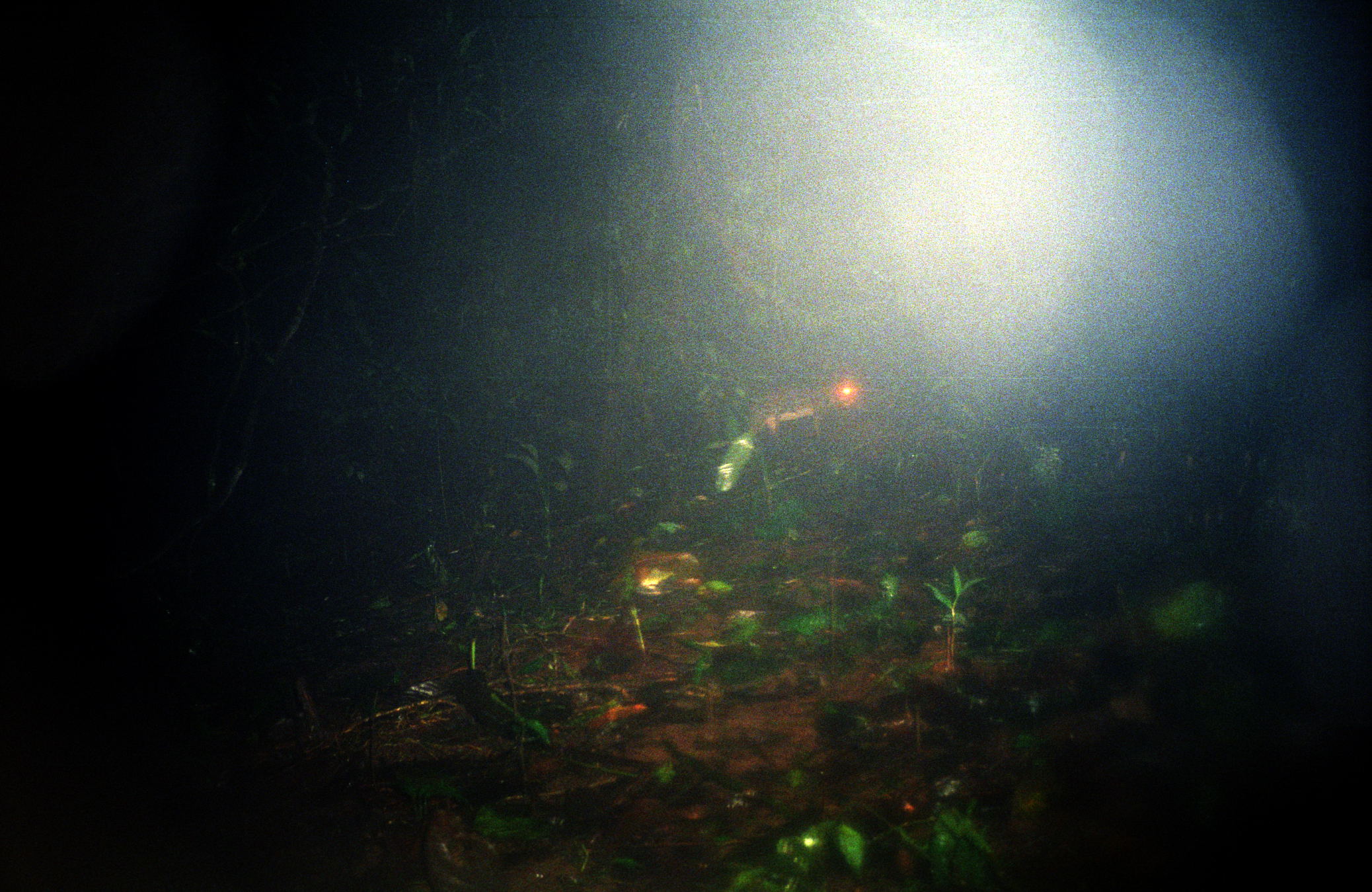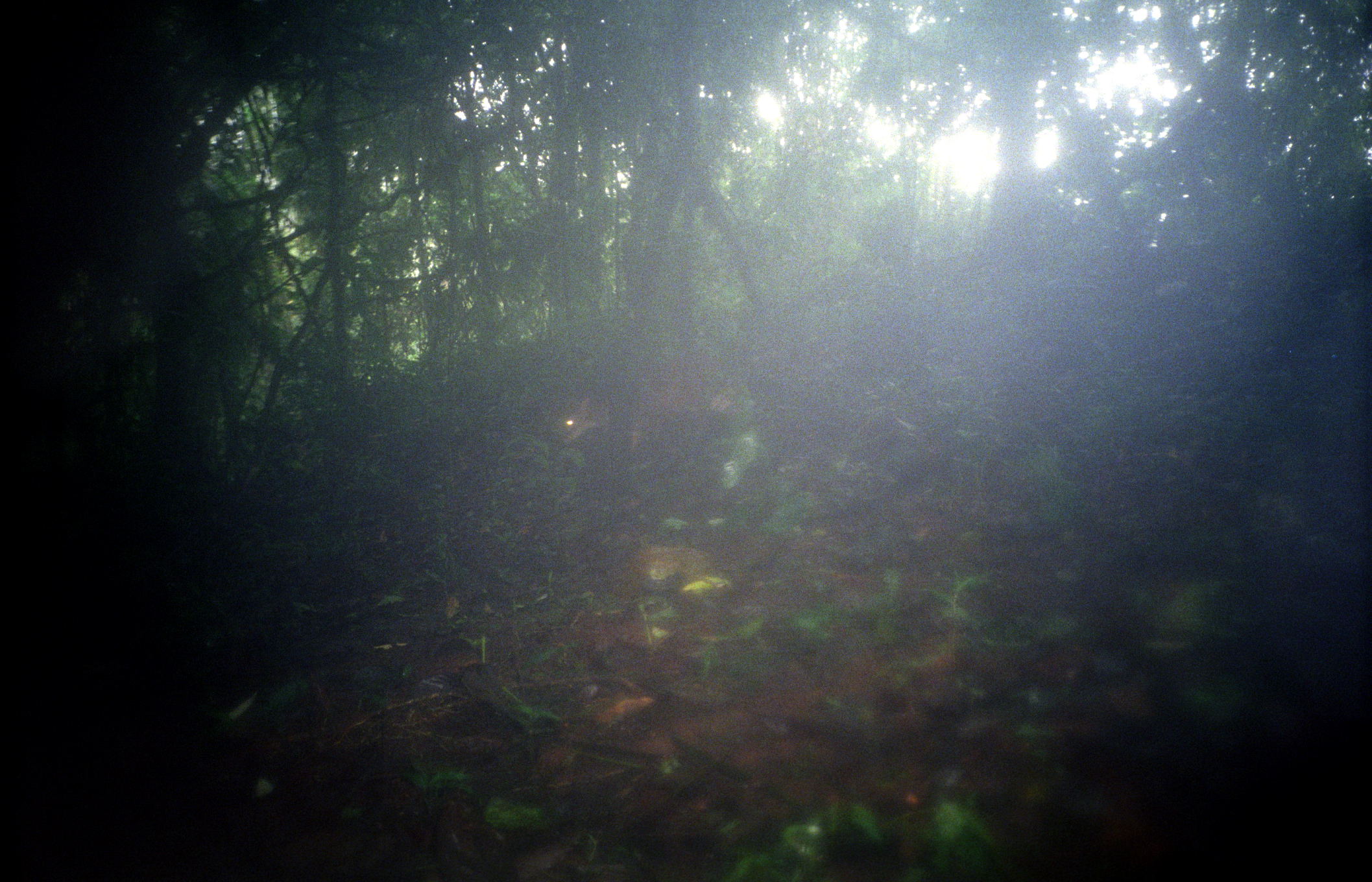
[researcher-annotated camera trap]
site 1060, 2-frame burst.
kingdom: Animalia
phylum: Chordata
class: Mammalia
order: Rodentia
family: Cuniculidae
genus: Cuniculus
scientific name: Cuniculus paca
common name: spotted paca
Cuniculus paca (spotted paca).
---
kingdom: Animalia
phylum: Chordata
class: Mammalia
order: Artiodactyla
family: Cervidae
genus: Mazama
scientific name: Mazama americana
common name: red brocket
Mazama americana (red brocket).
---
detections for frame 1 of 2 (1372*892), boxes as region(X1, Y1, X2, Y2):
cuniculus paca: region(747, 381, 859, 445)